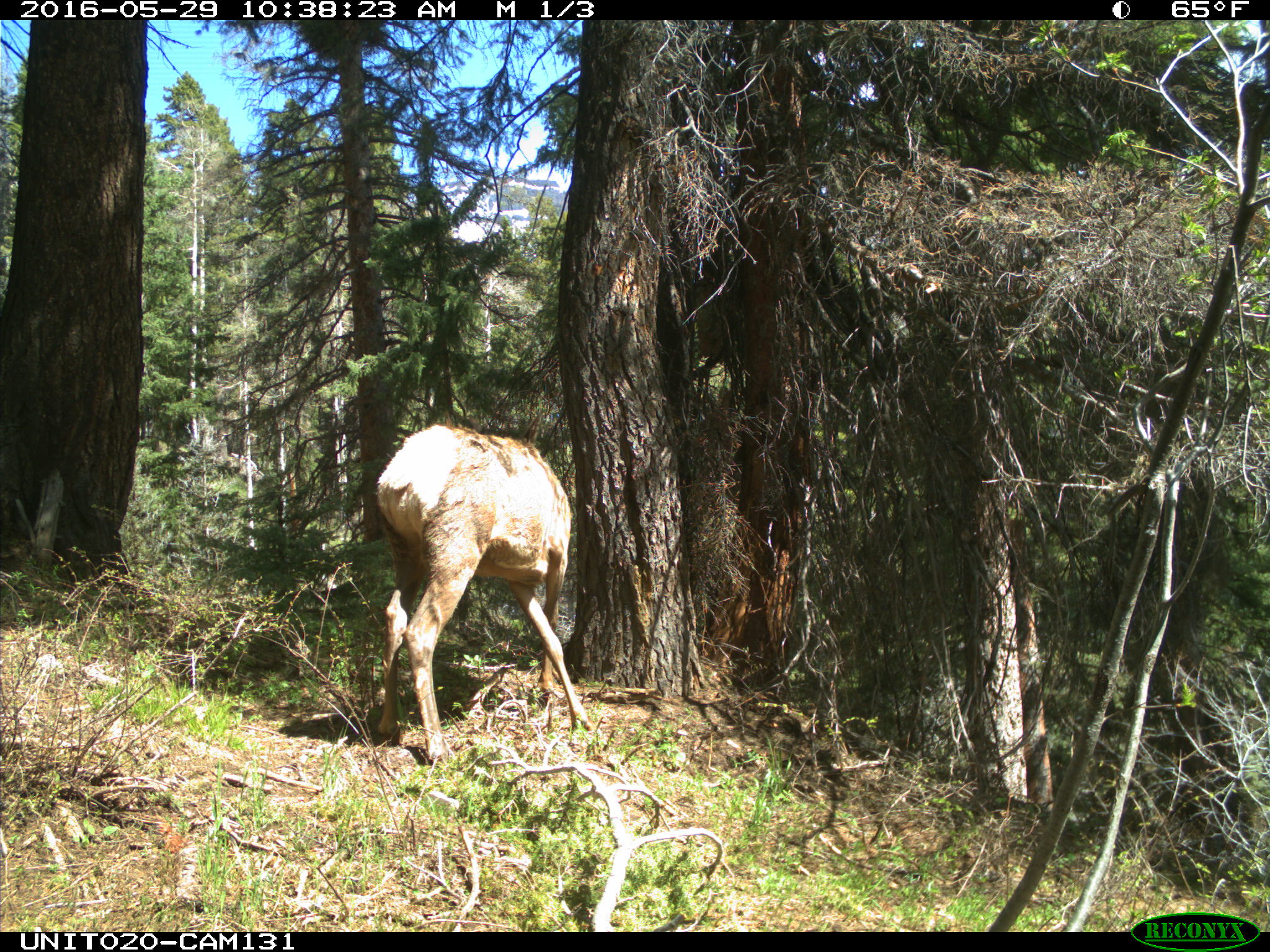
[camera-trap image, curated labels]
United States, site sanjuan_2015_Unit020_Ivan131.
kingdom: Animalia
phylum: Chordata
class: Mammalia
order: Artiodactyla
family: Cervidae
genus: Cervus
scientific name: Cervus elaphus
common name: red deer